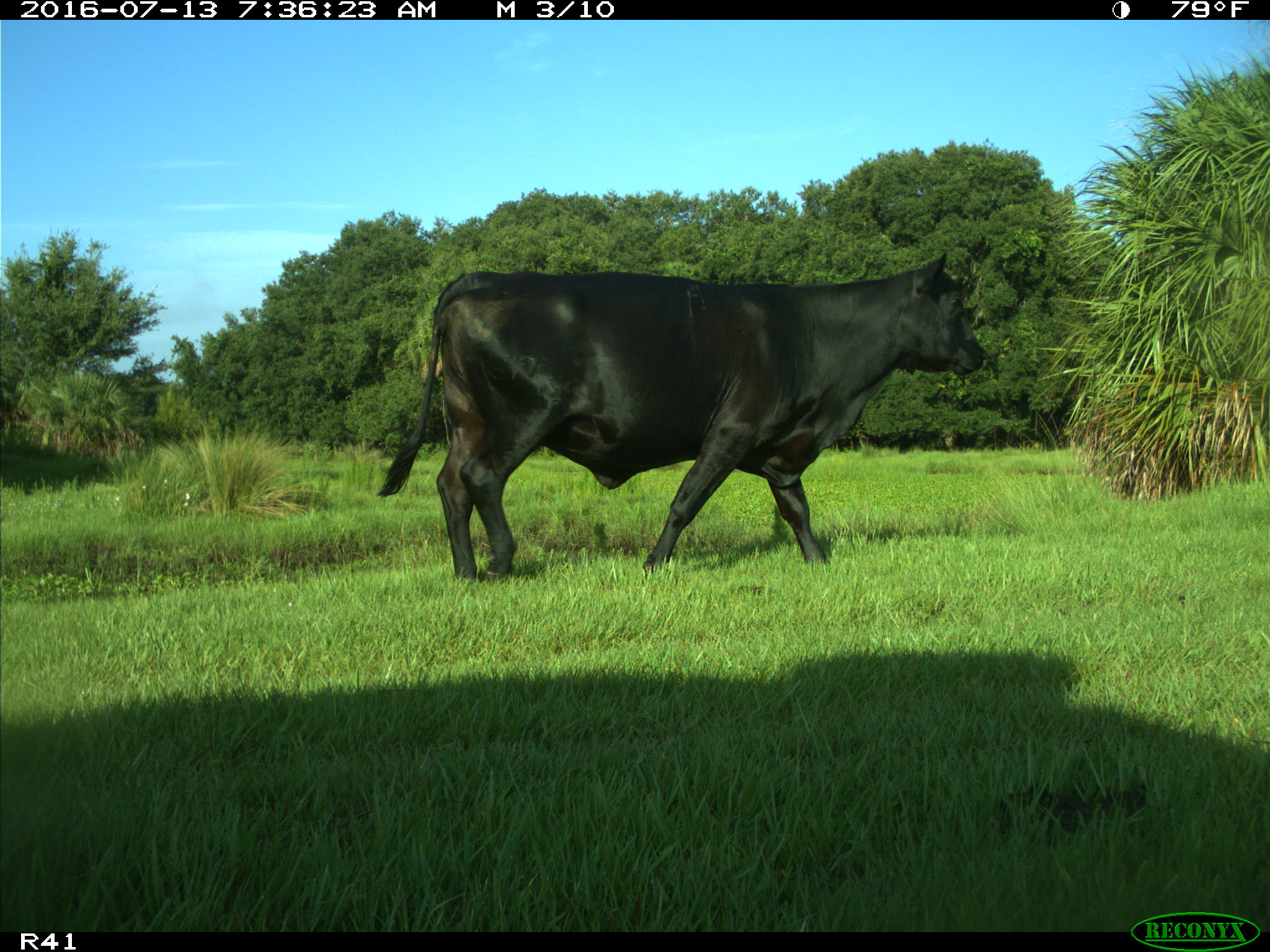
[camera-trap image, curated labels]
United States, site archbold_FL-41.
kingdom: Animalia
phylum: Chordata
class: Mammalia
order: Artiodactyla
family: Bovidae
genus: Bos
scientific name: Bos taurus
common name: domestic cow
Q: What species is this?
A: Bos taurus (domestic cow).